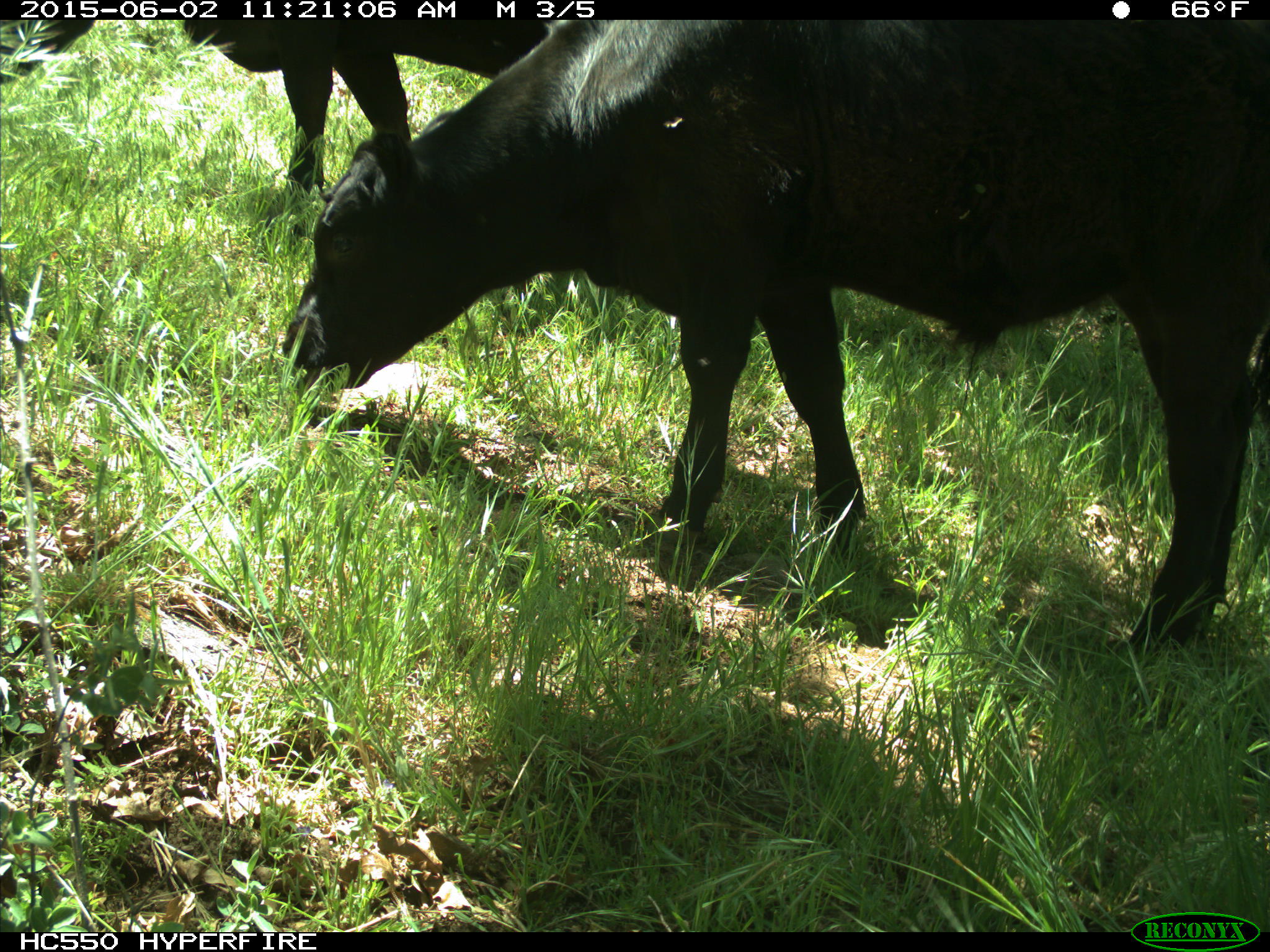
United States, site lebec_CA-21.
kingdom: Animalia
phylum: Chordata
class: Mammalia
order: Artiodactyla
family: Bovidae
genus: Bos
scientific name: Bos taurus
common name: domestic cow